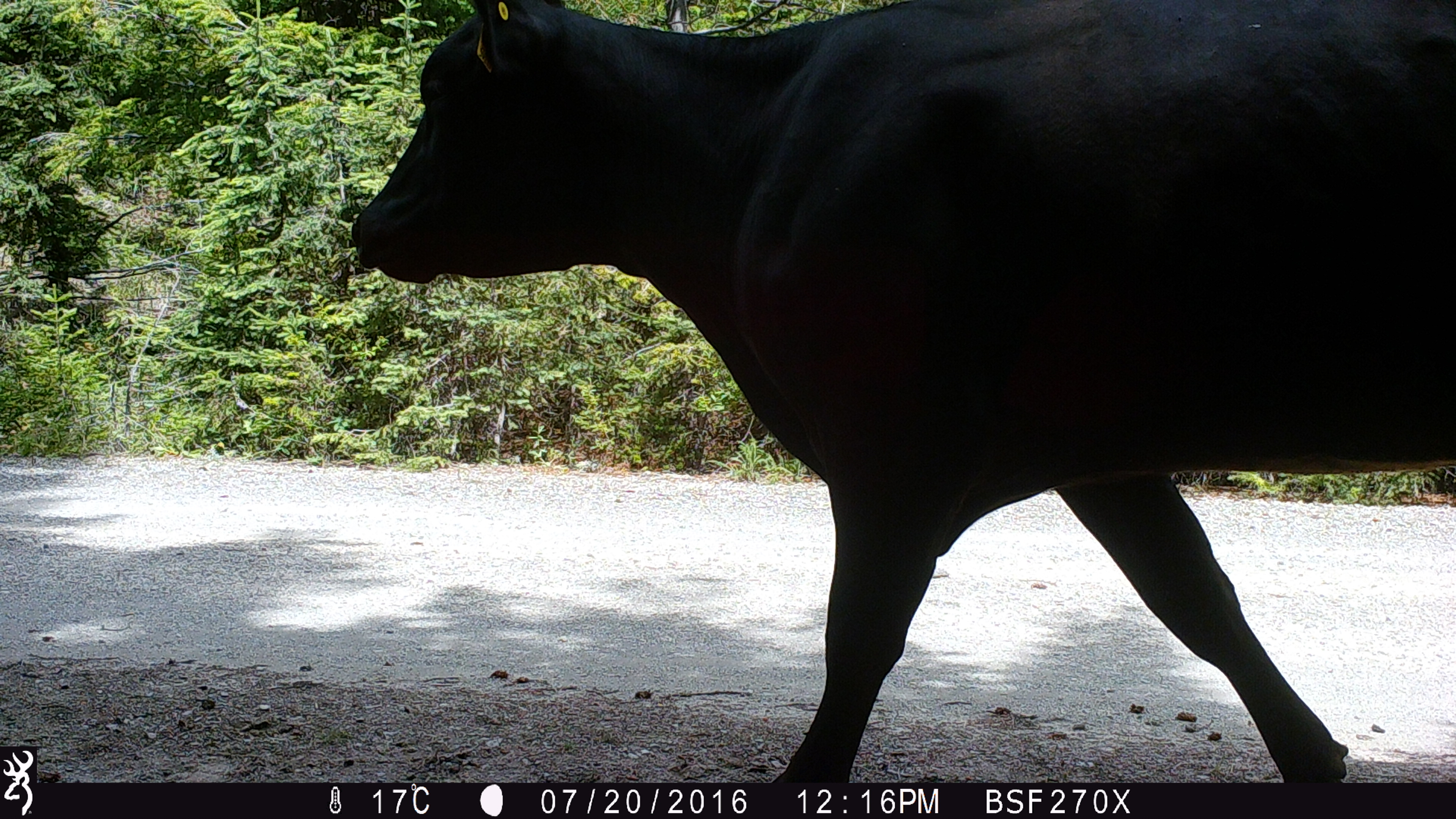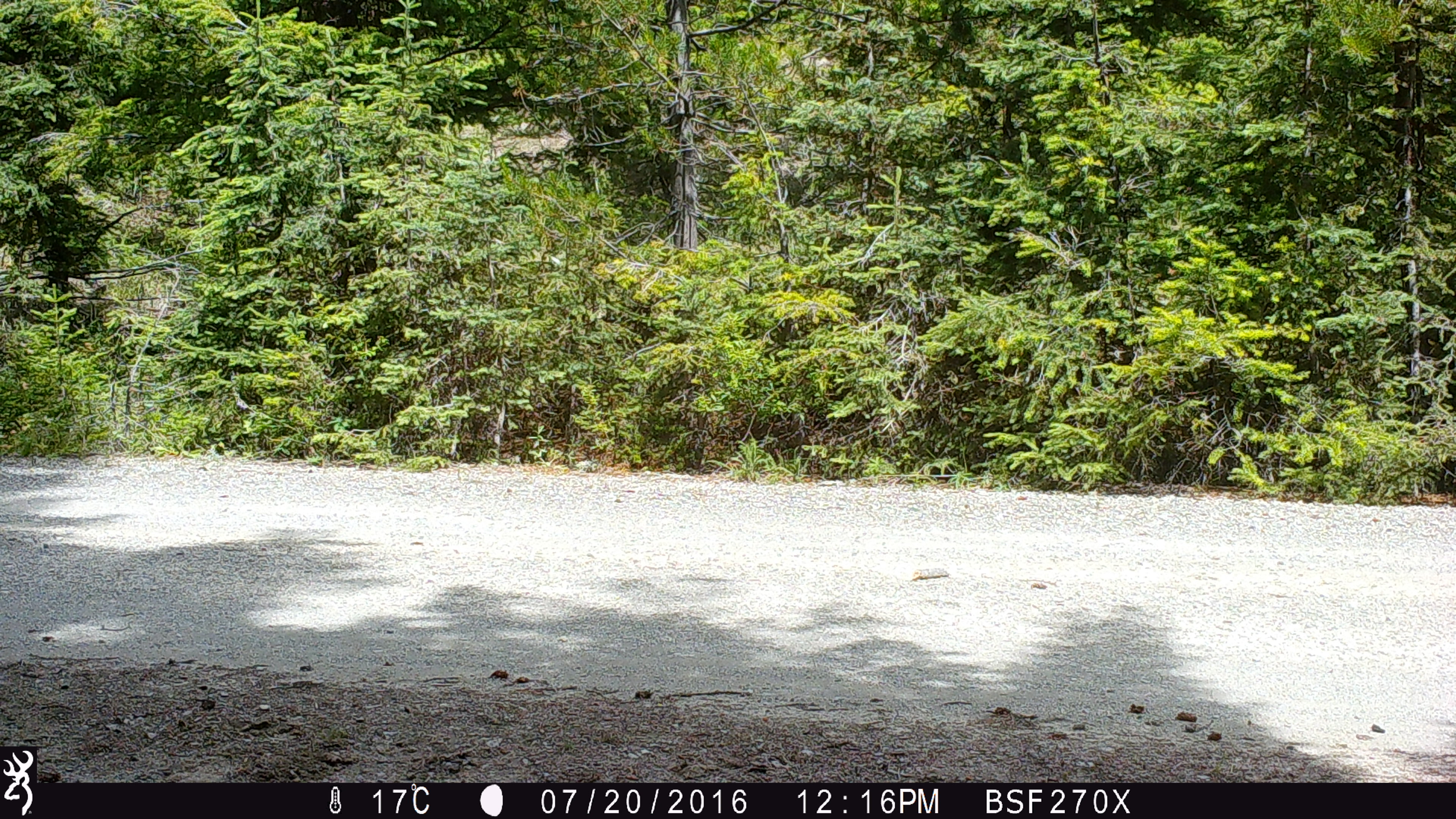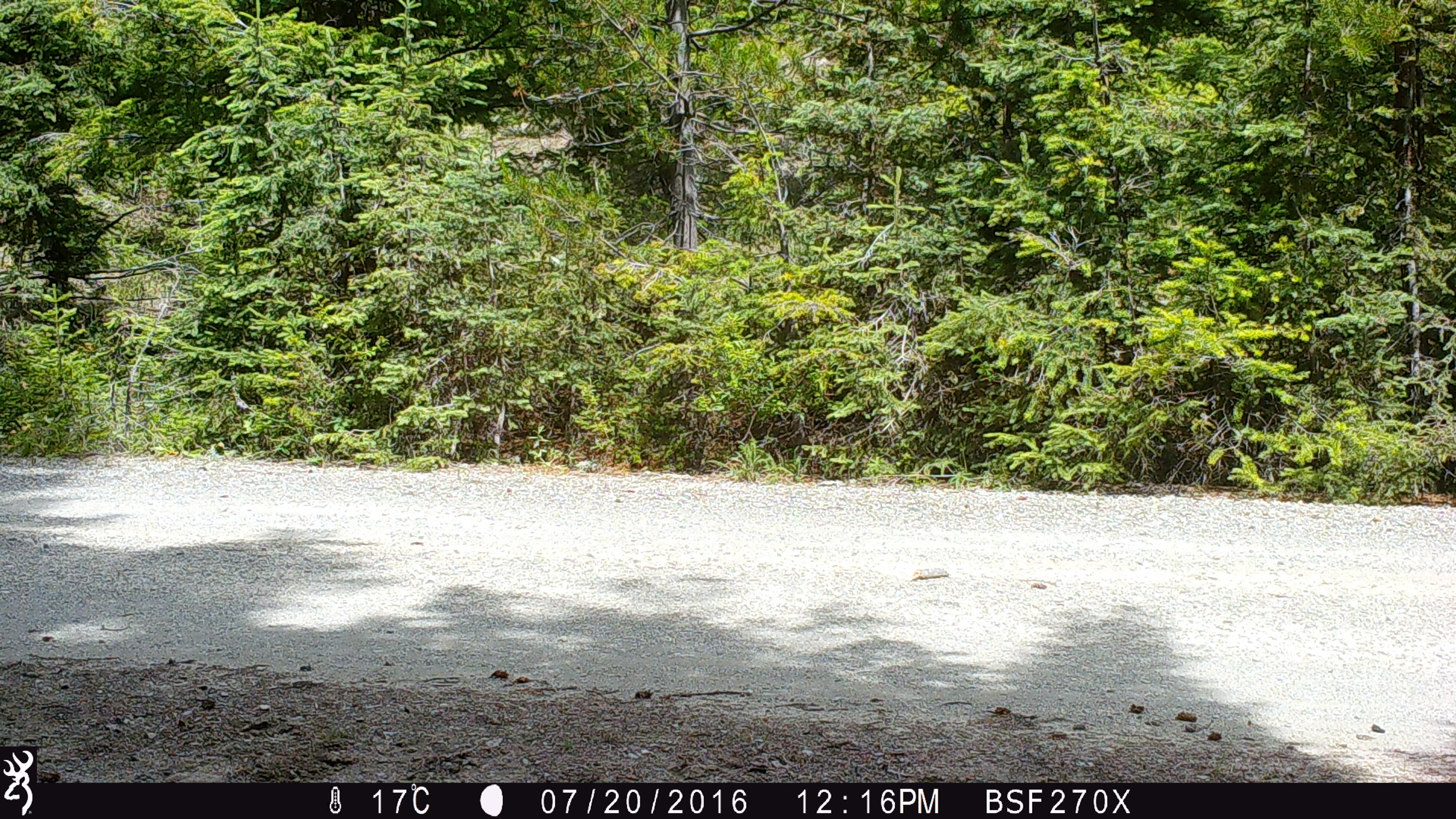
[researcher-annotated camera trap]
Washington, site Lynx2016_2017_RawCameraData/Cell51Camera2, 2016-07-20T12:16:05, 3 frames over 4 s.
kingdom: Animalia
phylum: Chordata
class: Mammalia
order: Artiodactyla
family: Bovidae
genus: Bos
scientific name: Bos taurus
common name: domestic cattle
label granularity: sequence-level